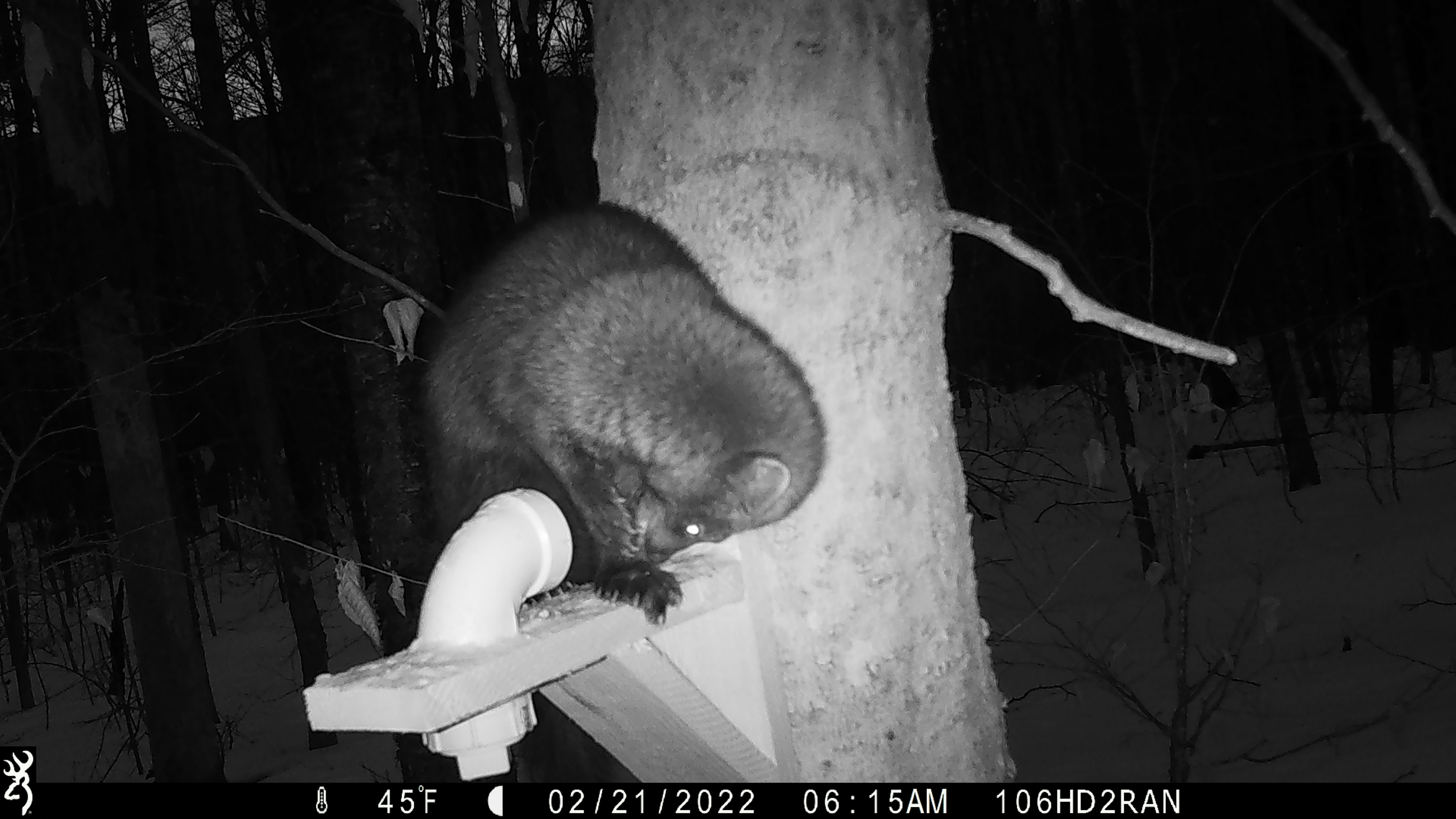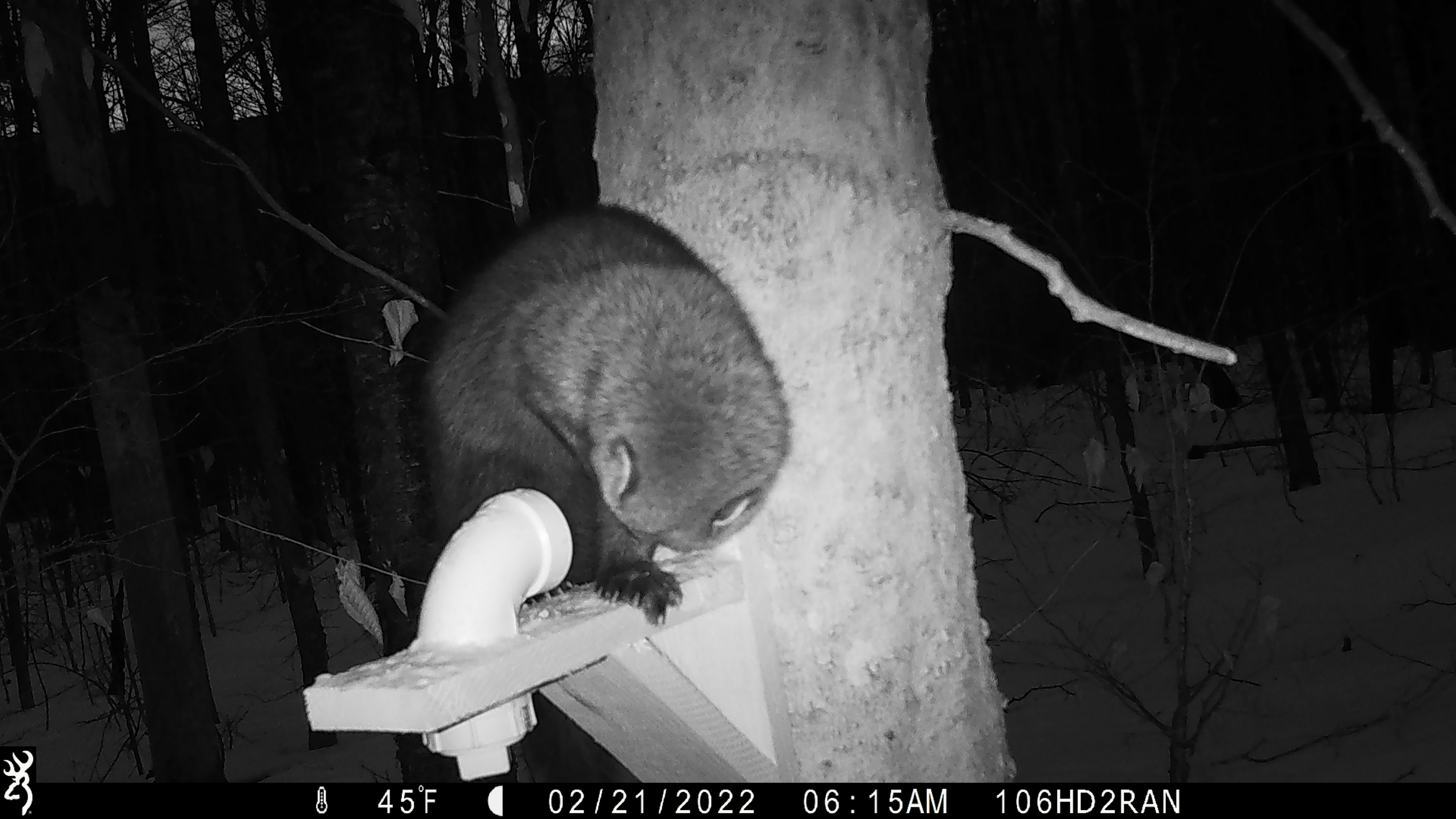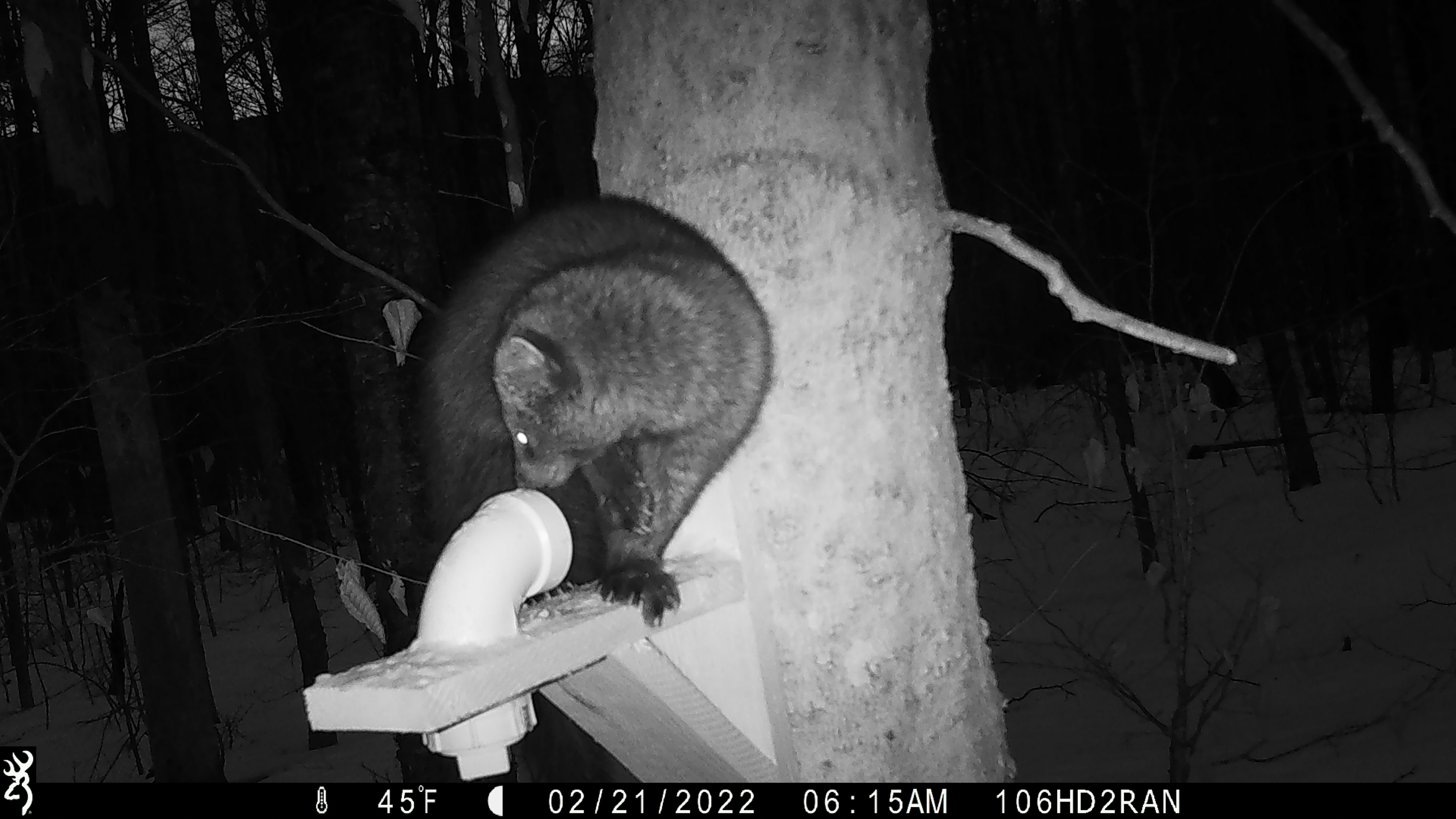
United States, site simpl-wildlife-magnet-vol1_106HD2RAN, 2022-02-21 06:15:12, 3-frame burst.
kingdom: Animalia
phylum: Chordata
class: Mammalia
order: Carnivora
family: Mustelidae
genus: Pekania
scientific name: Pekania pennanti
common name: fisher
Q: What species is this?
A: Fisher (Pekania pennanti).